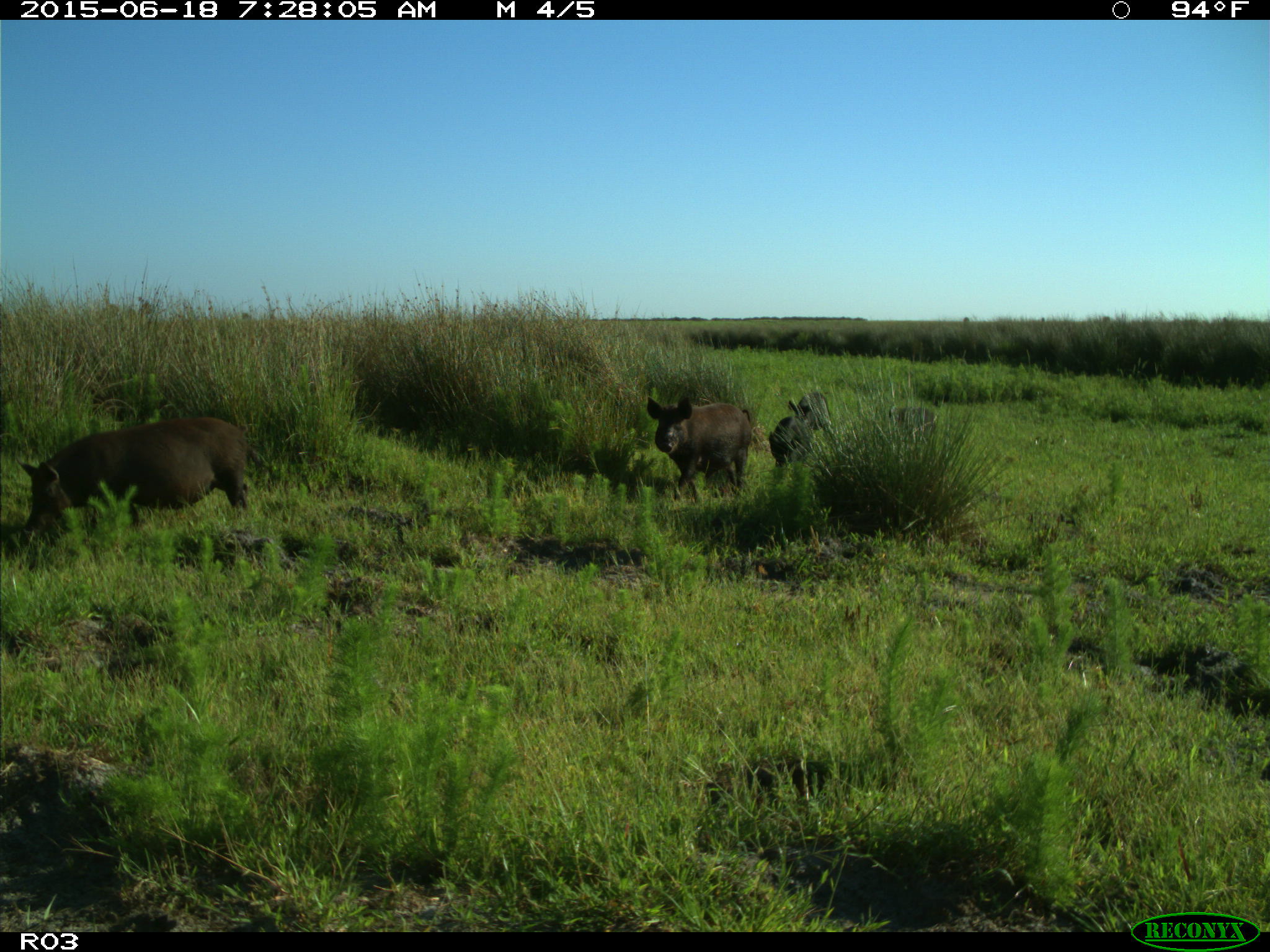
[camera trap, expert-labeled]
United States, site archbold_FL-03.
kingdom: Animalia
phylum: Chordata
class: Mammalia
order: Artiodactyla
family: Suidae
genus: Sus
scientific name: Sus scrofa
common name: wild boar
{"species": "Sus scrofa (wild boar)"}